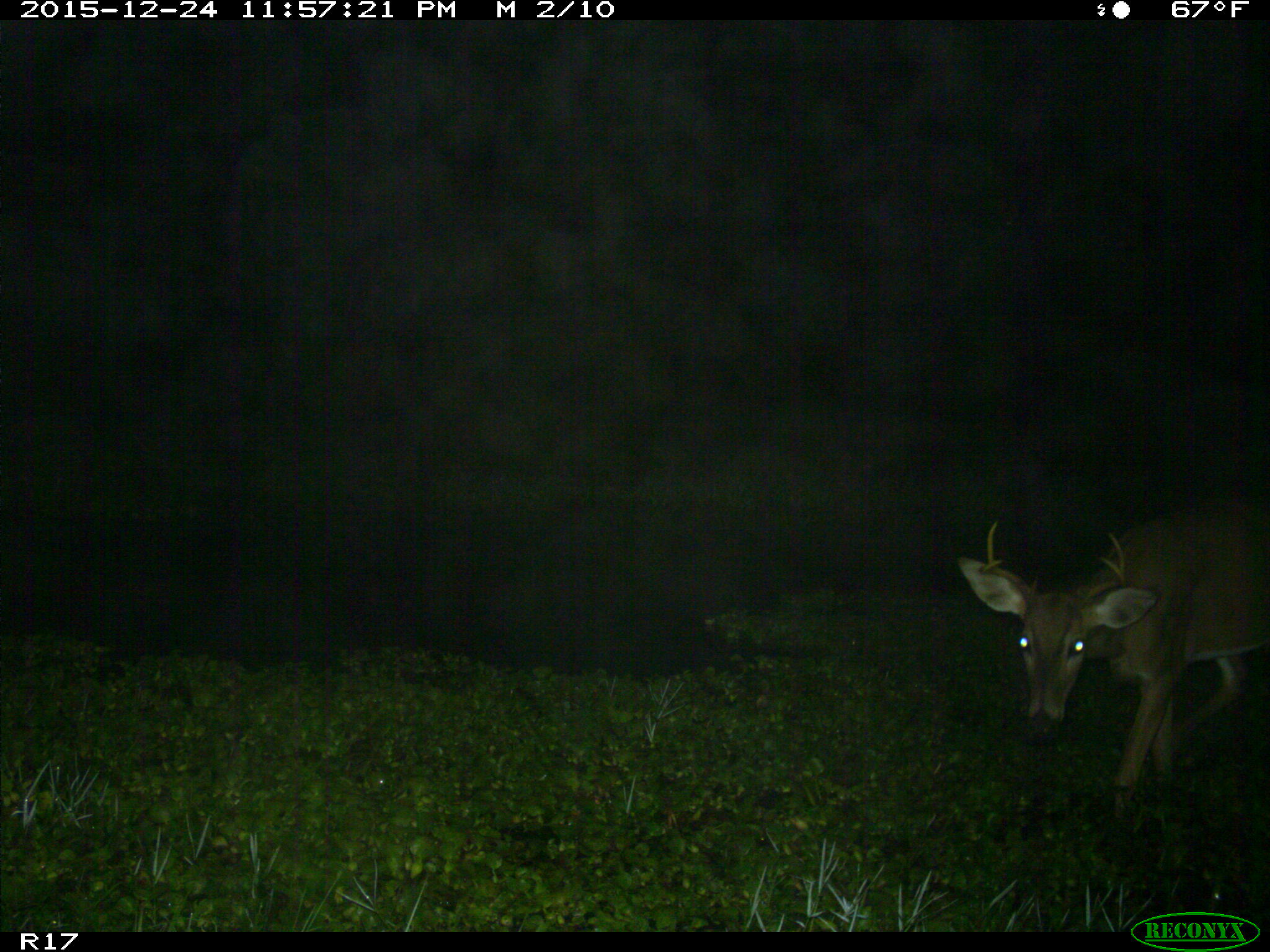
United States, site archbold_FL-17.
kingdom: Animalia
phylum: Chordata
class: Mammalia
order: Artiodactyla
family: Cervidae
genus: Odocoileus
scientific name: Odocoileus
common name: deer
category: unidentified deer